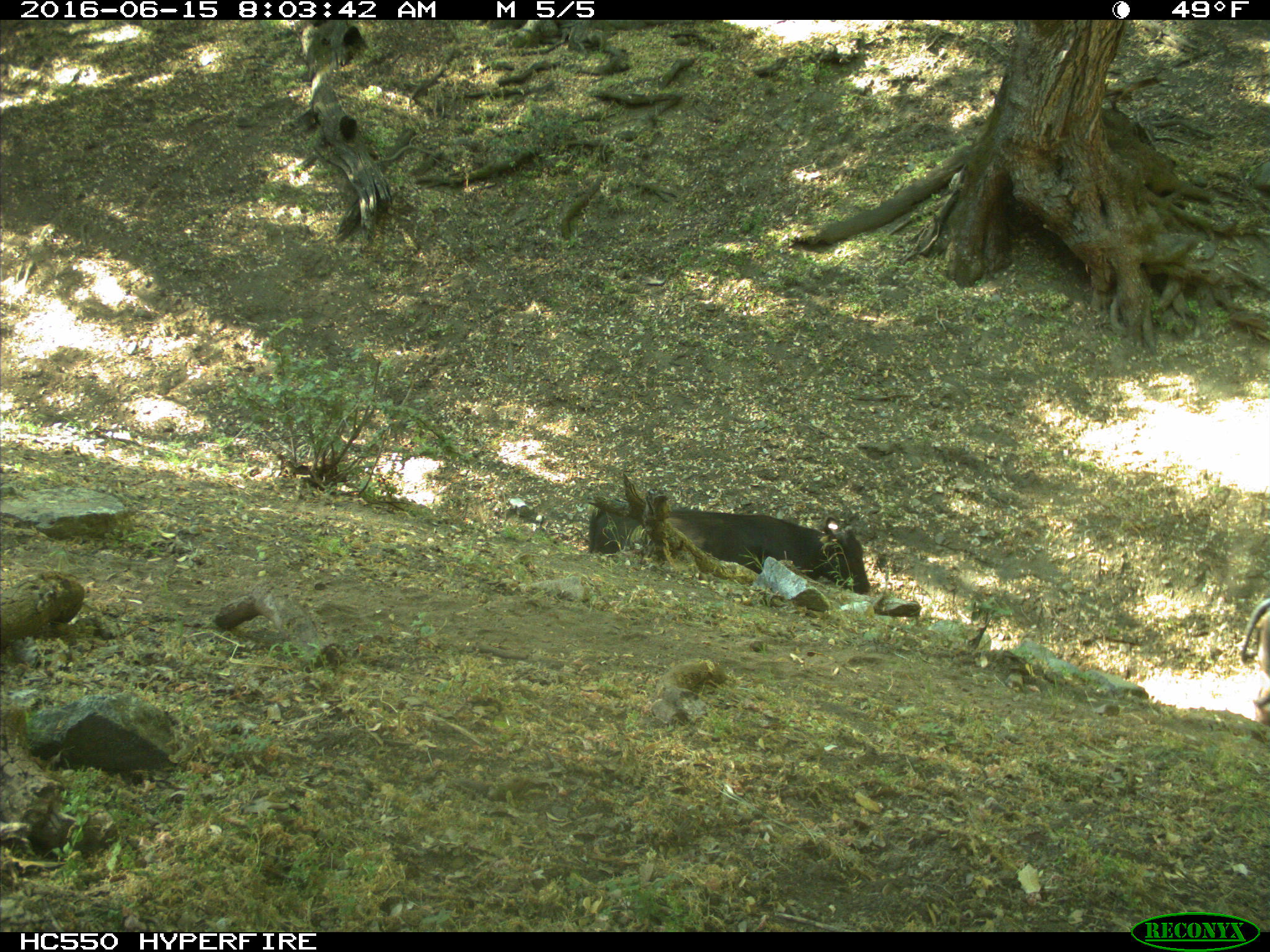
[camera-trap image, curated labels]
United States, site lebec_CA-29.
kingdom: Animalia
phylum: Chordata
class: Mammalia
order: Artiodactyla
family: Bovidae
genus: Bos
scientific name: Bos taurus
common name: domestic cow